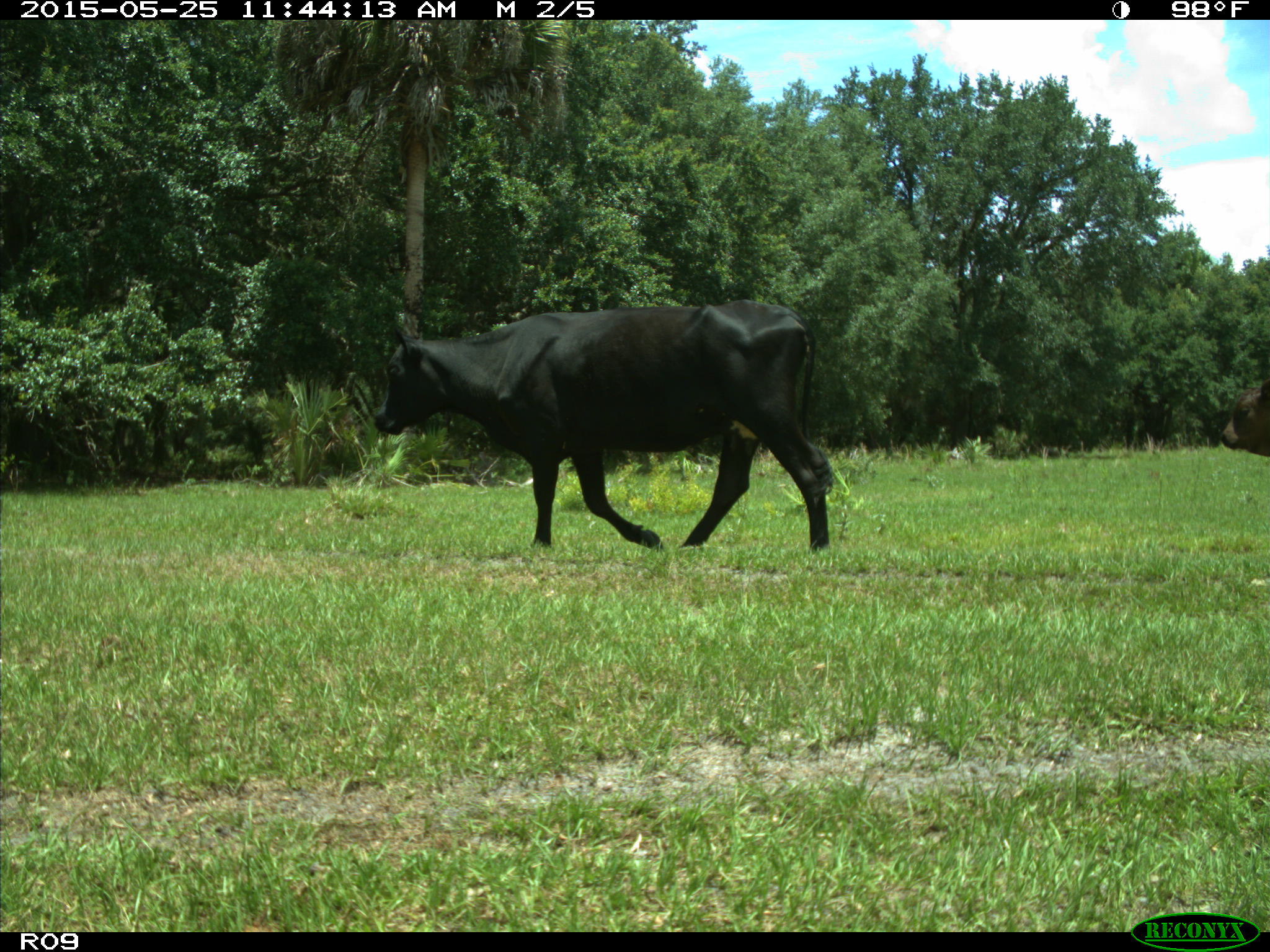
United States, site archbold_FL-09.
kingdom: Animalia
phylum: Chordata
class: Mammalia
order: Artiodactyla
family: Bovidae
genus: Bos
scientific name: Bos taurus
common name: domestic cow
Bos taurus (domestic cow).